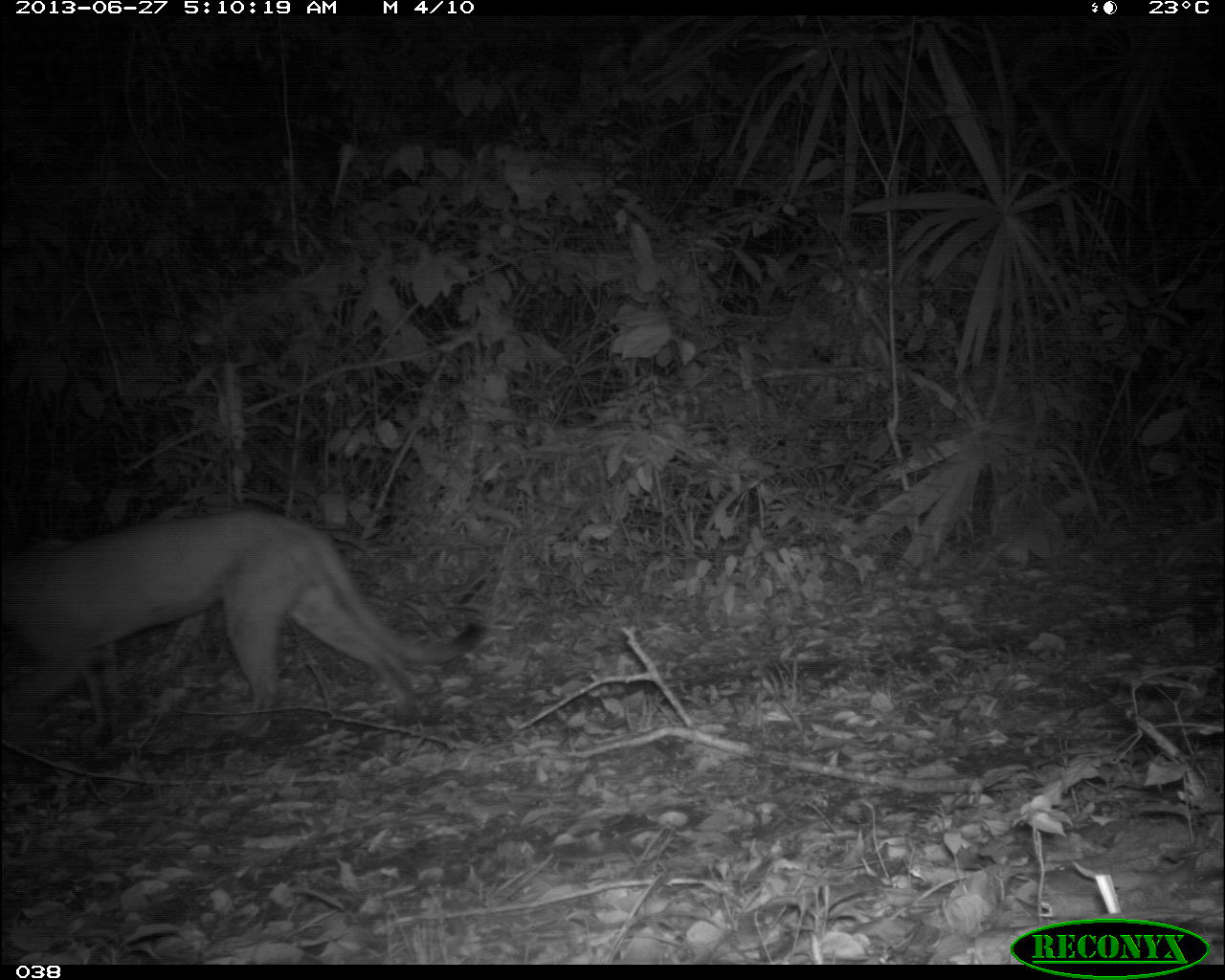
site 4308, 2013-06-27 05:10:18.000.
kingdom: Animalia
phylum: Chordata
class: Mammalia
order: Carnivora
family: Felidae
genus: Puma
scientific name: Puma concolor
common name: mountain lion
Puma concolor (mountain lion), count 1, sex male.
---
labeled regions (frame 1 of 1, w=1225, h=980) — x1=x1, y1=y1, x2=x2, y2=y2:
puma concolor: x1=0, y1=504, x2=488, y2=747